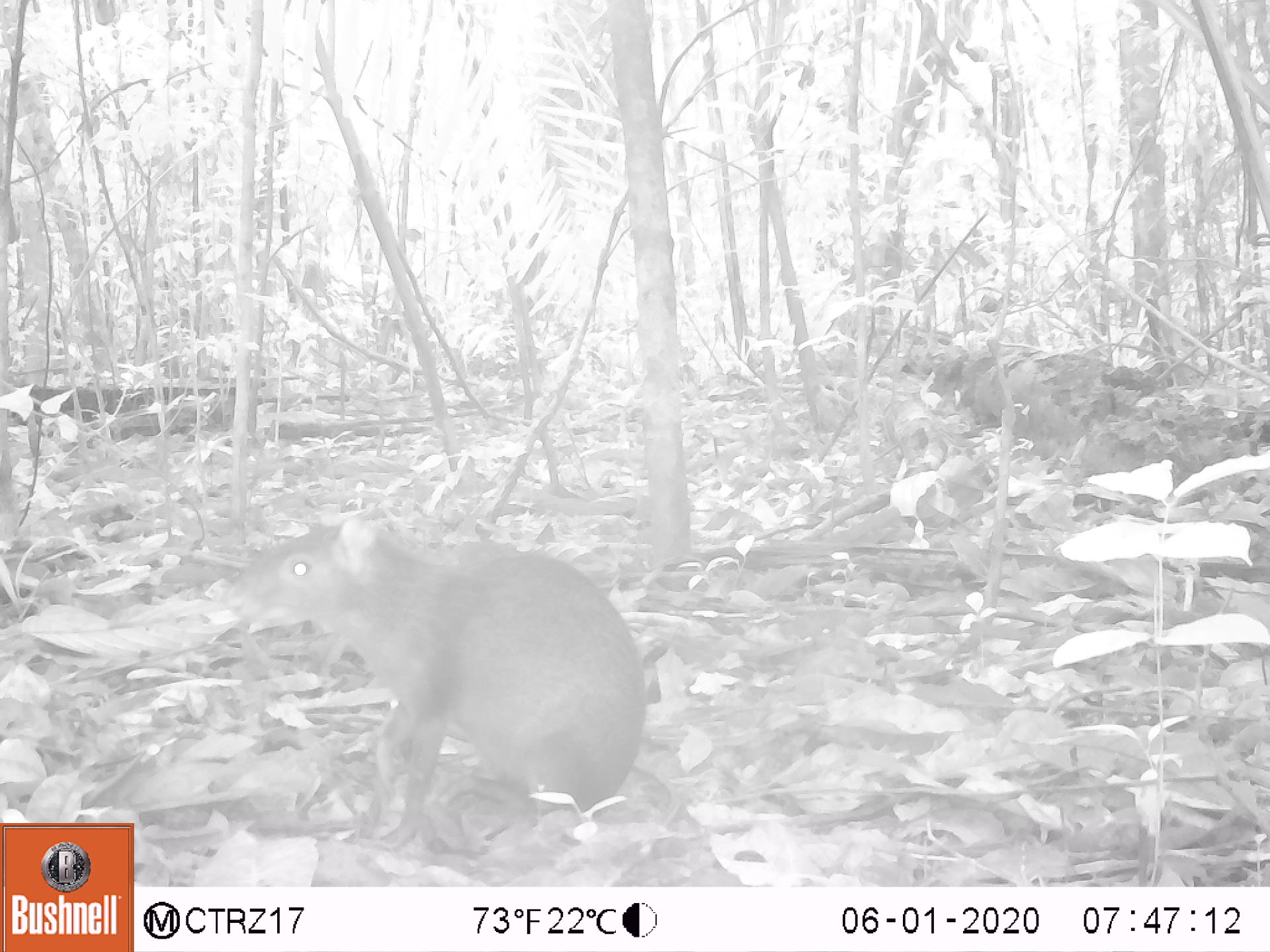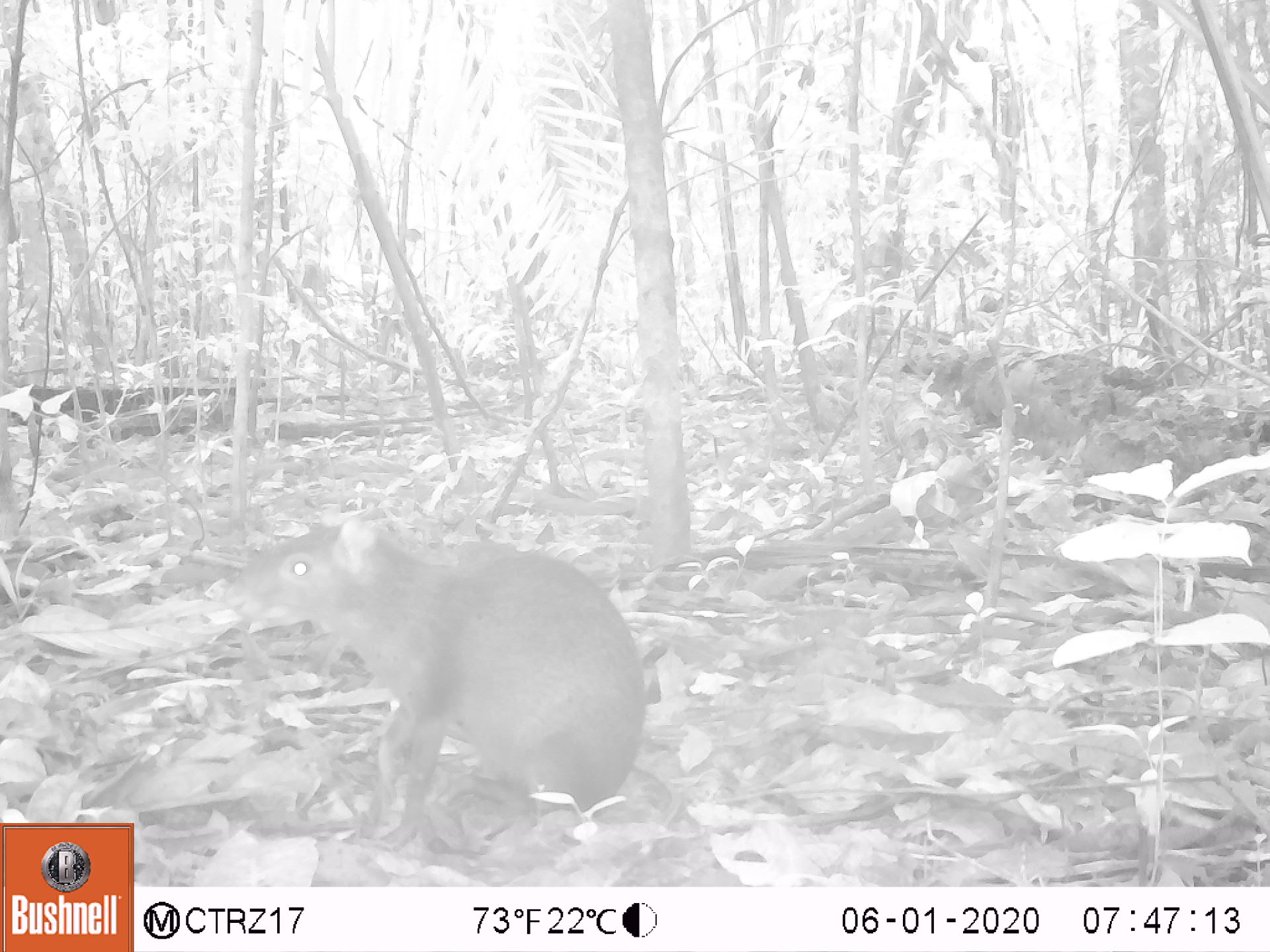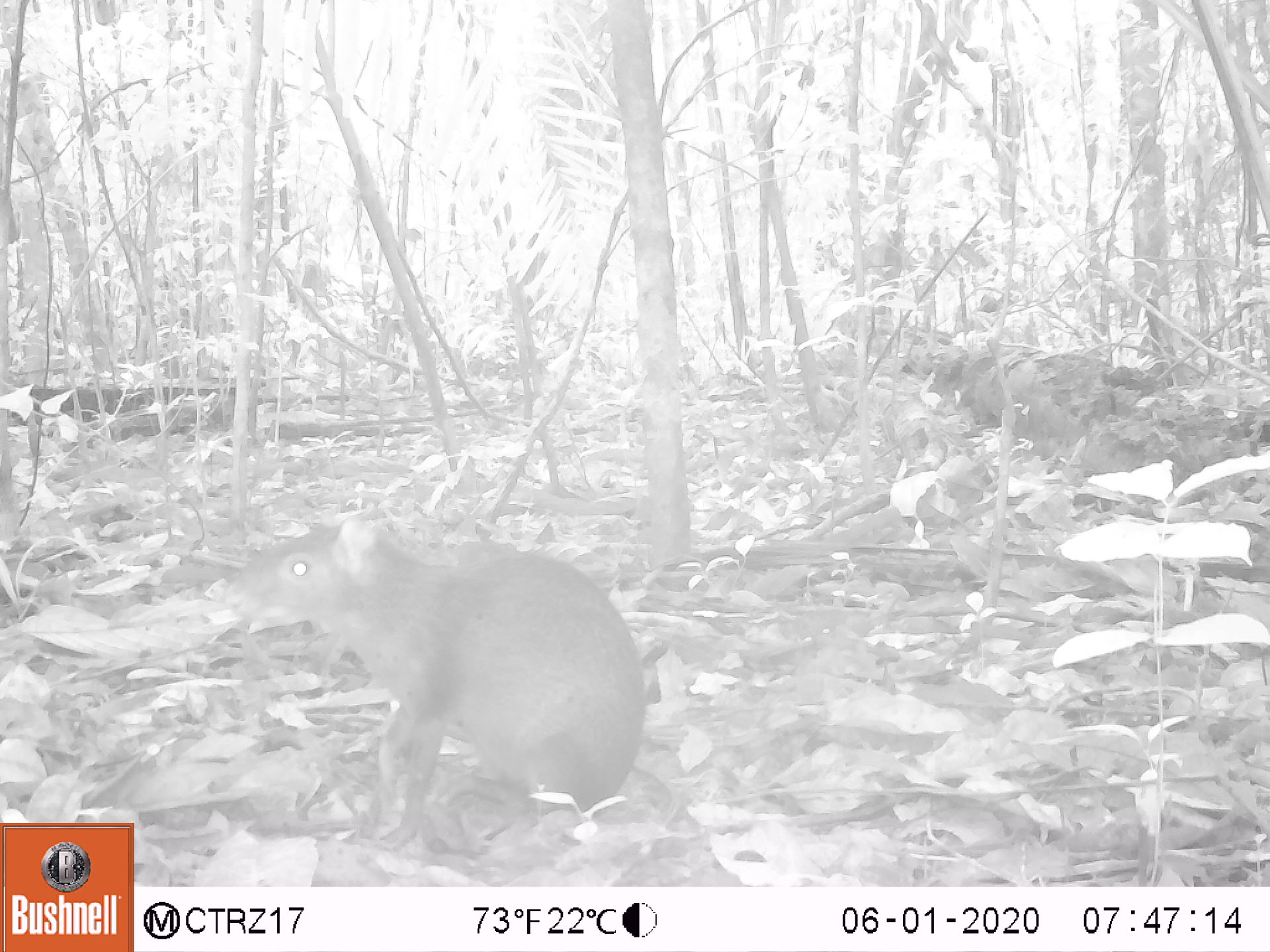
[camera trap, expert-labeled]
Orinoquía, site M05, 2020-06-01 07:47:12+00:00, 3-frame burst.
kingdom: Animalia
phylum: Chordata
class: Mammalia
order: Rodentia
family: Dasyproctidae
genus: Dasyprocta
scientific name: Dasyprocta fuliginosa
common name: black agouti